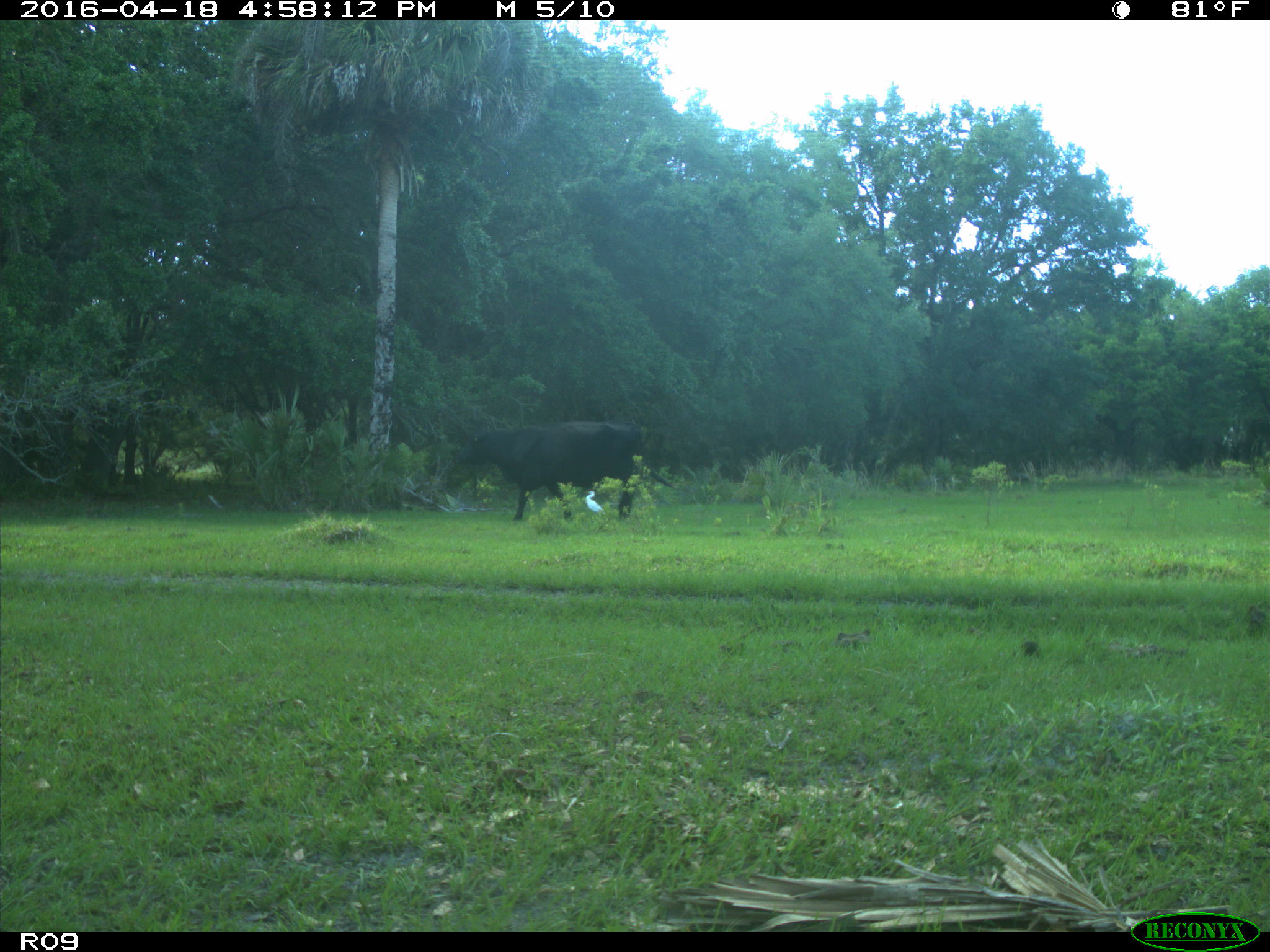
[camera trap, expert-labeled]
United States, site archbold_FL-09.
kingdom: Animalia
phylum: Chordata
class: Mammalia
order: Artiodactyla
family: Bovidae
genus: Bos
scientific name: Bos taurus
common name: domestic cow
Bos taurus (domestic cow).